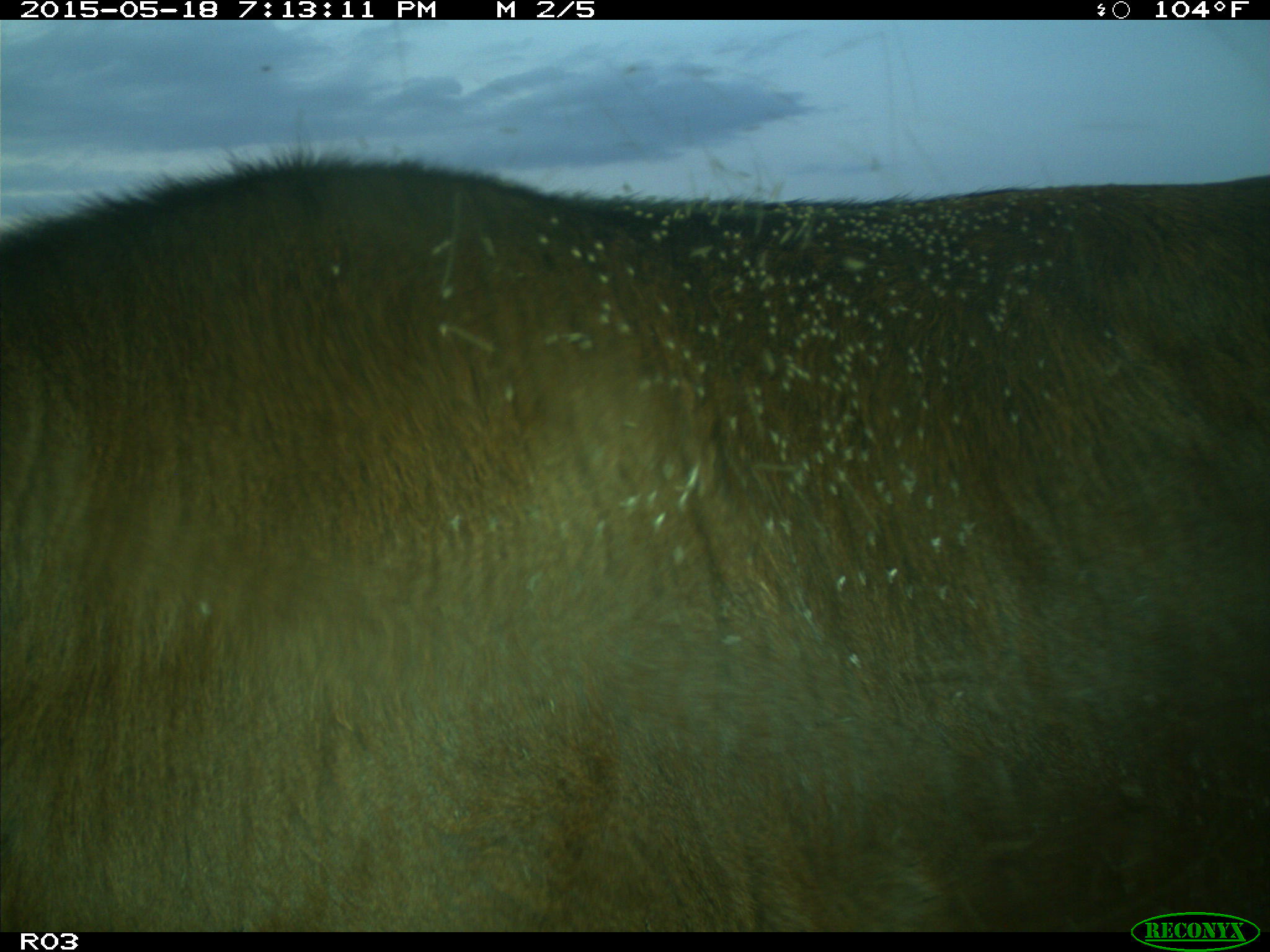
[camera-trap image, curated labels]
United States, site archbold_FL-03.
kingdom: Animalia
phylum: Chordata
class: Mammalia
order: Artiodactyla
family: Bovidae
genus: Bos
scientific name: Bos taurus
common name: domestic cow